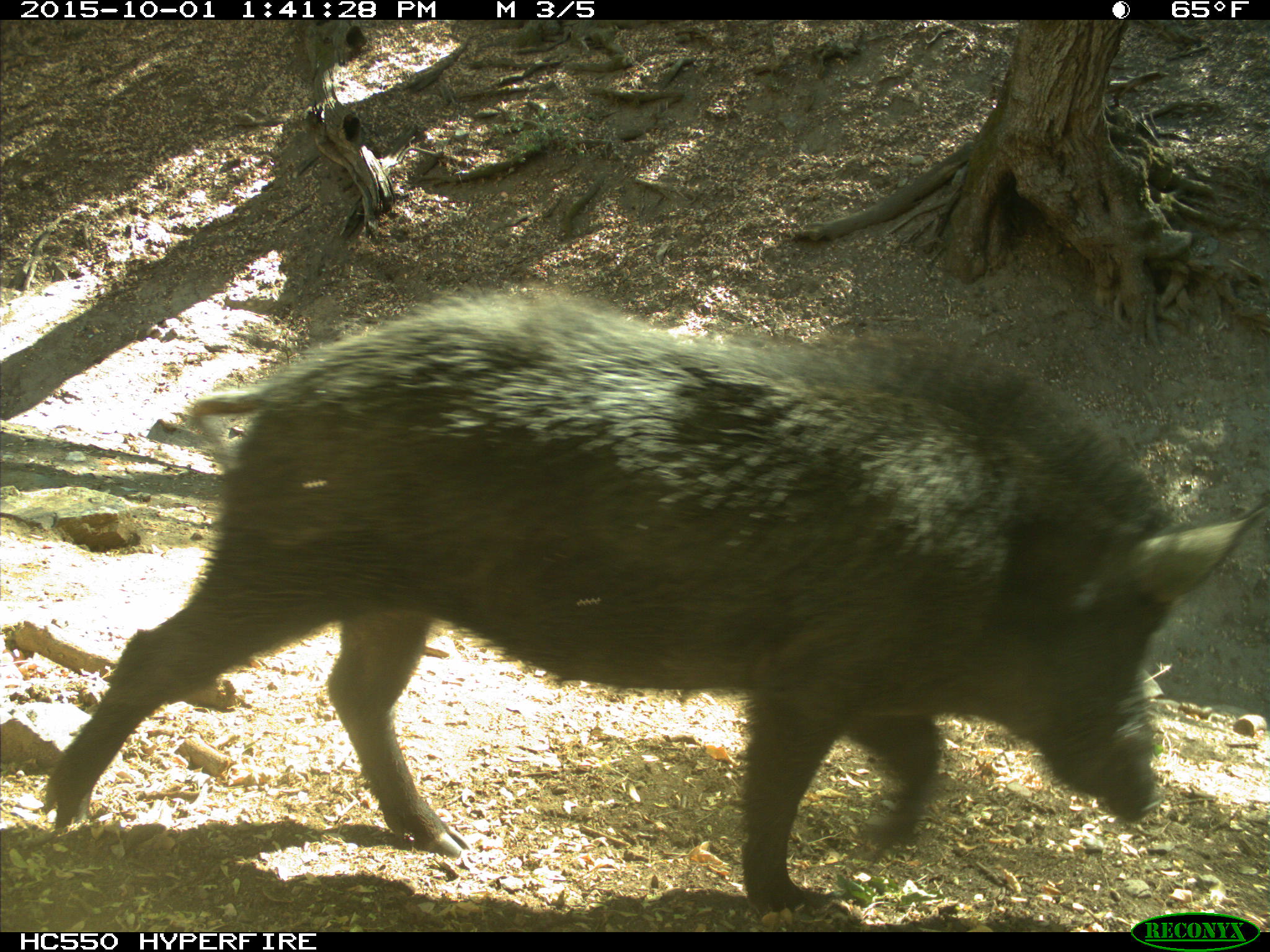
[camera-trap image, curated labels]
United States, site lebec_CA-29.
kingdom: Animalia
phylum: Chordata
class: Mammalia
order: Artiodactyla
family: Suidae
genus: Sus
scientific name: Sus scrofa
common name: wild boar